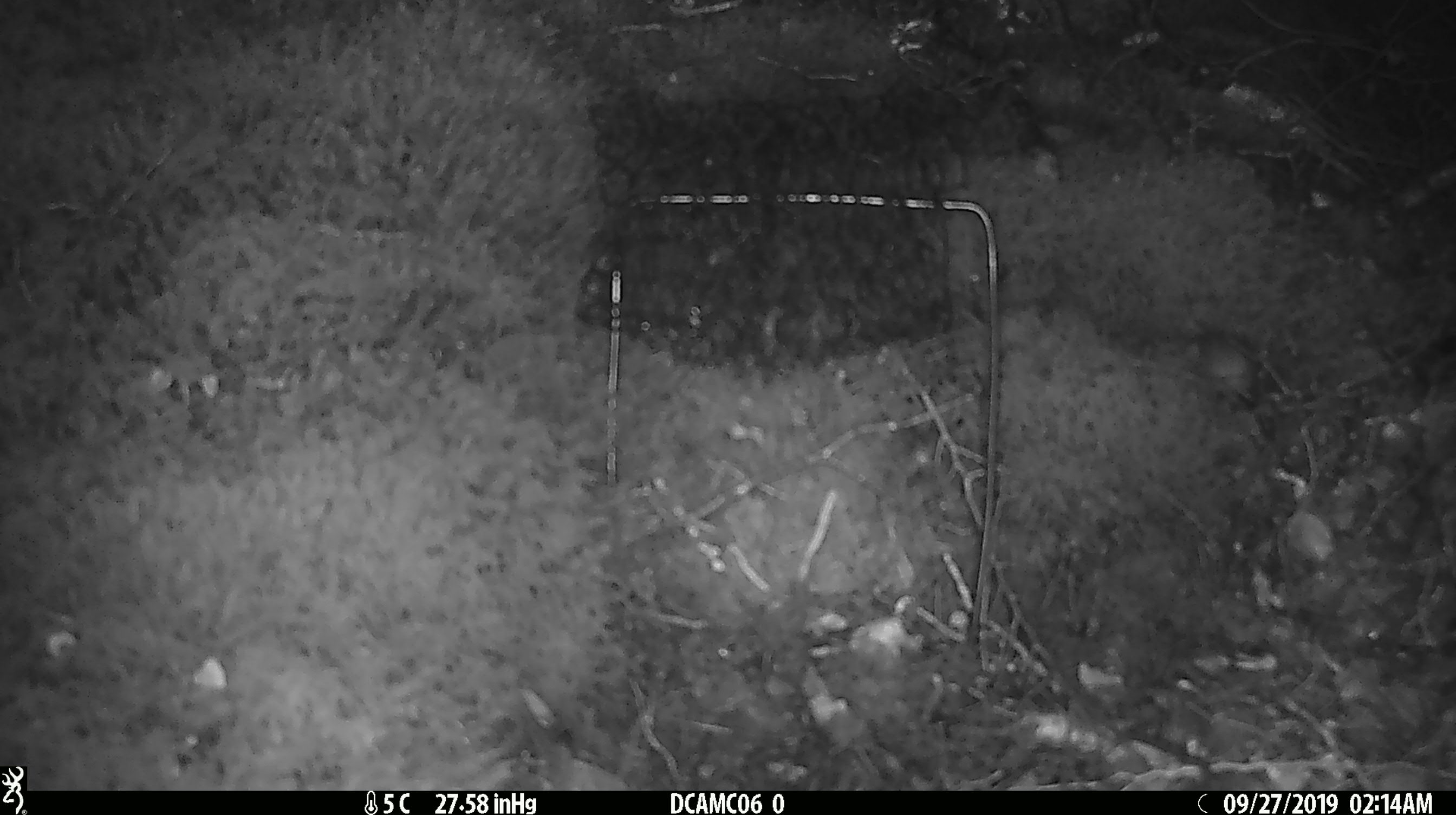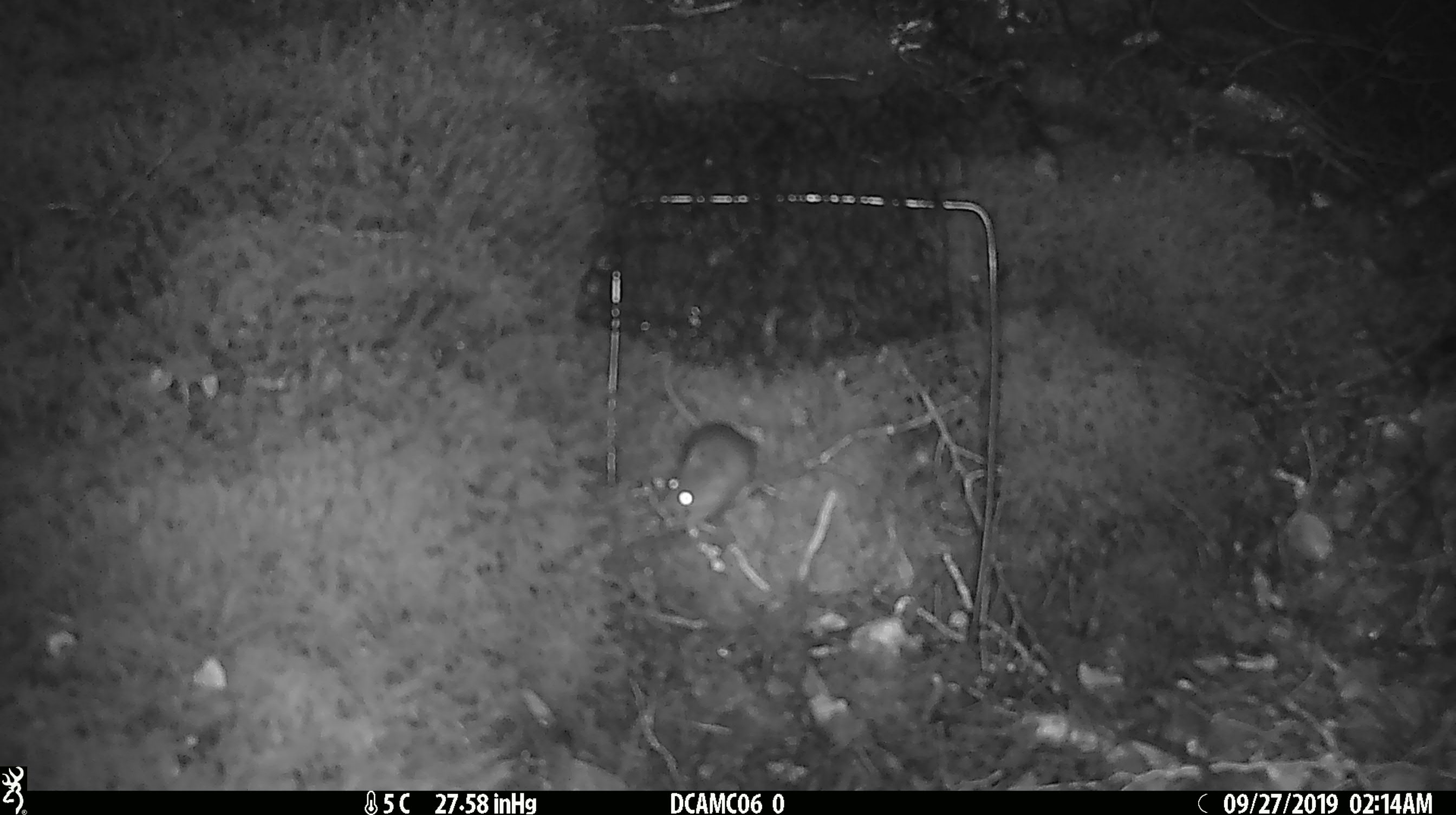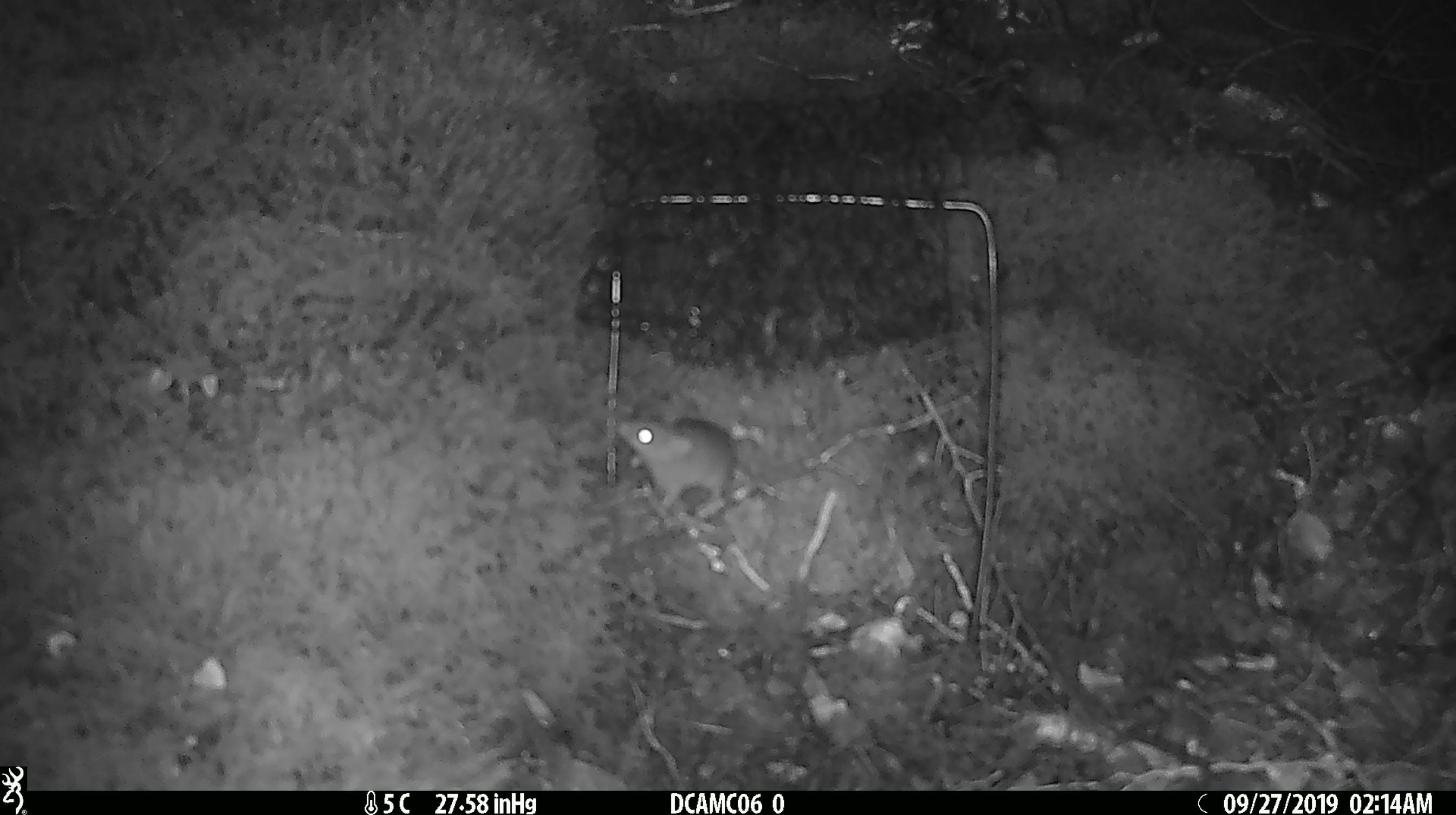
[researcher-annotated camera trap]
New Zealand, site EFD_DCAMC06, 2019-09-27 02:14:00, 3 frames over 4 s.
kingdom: Animalia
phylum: Chordata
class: Mammalia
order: Rodentia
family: Muridae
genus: Mus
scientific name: Mus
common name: mouse